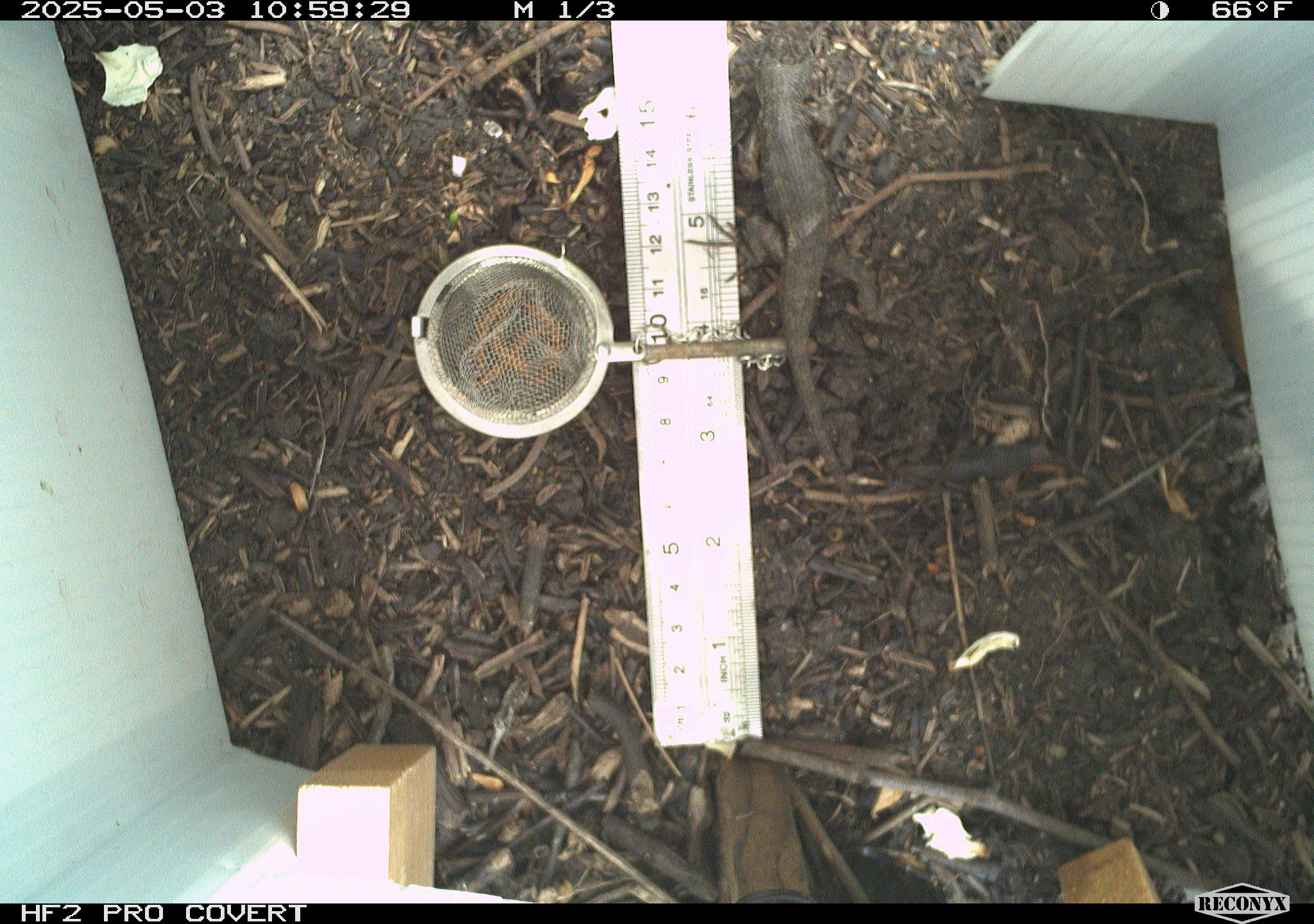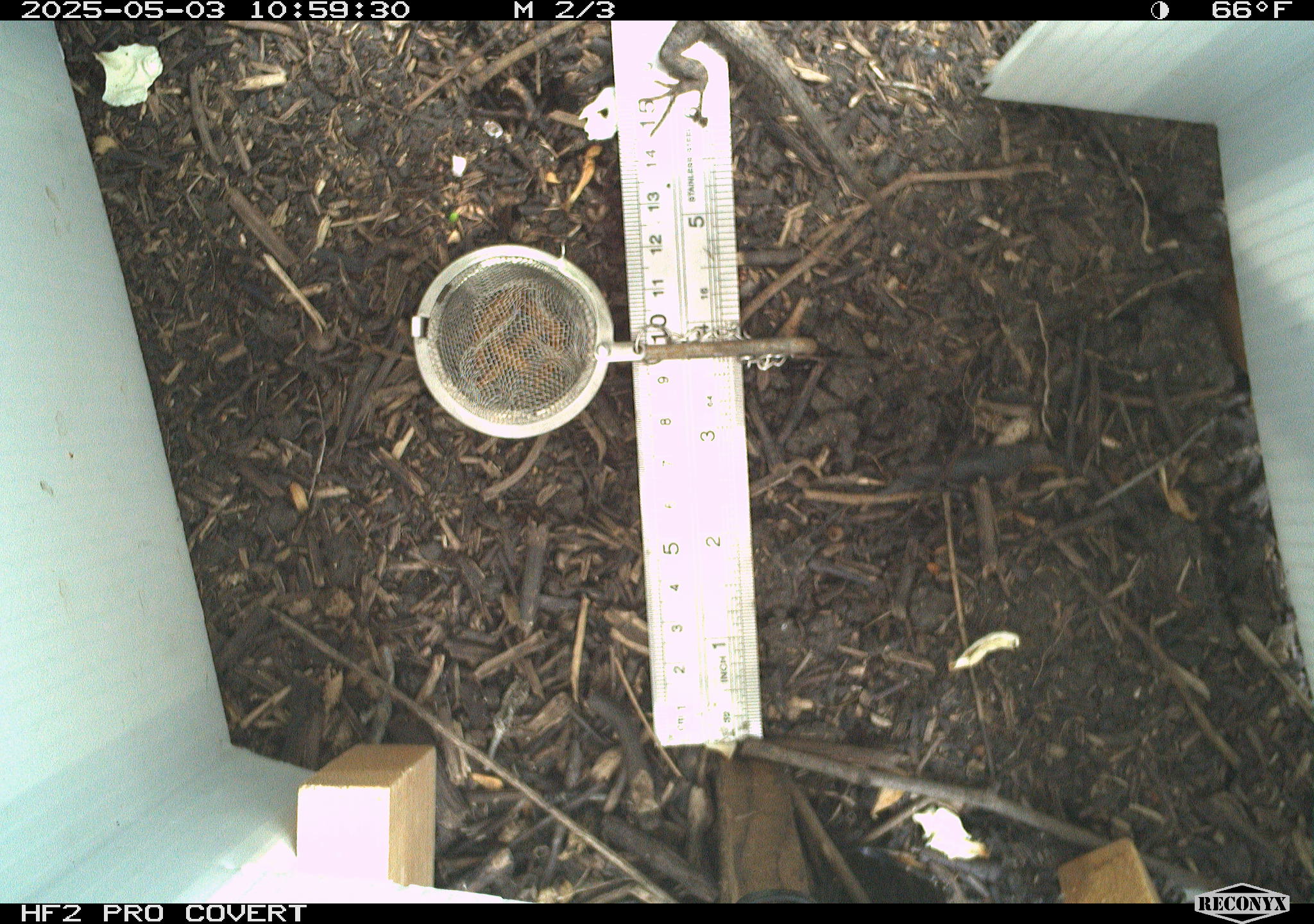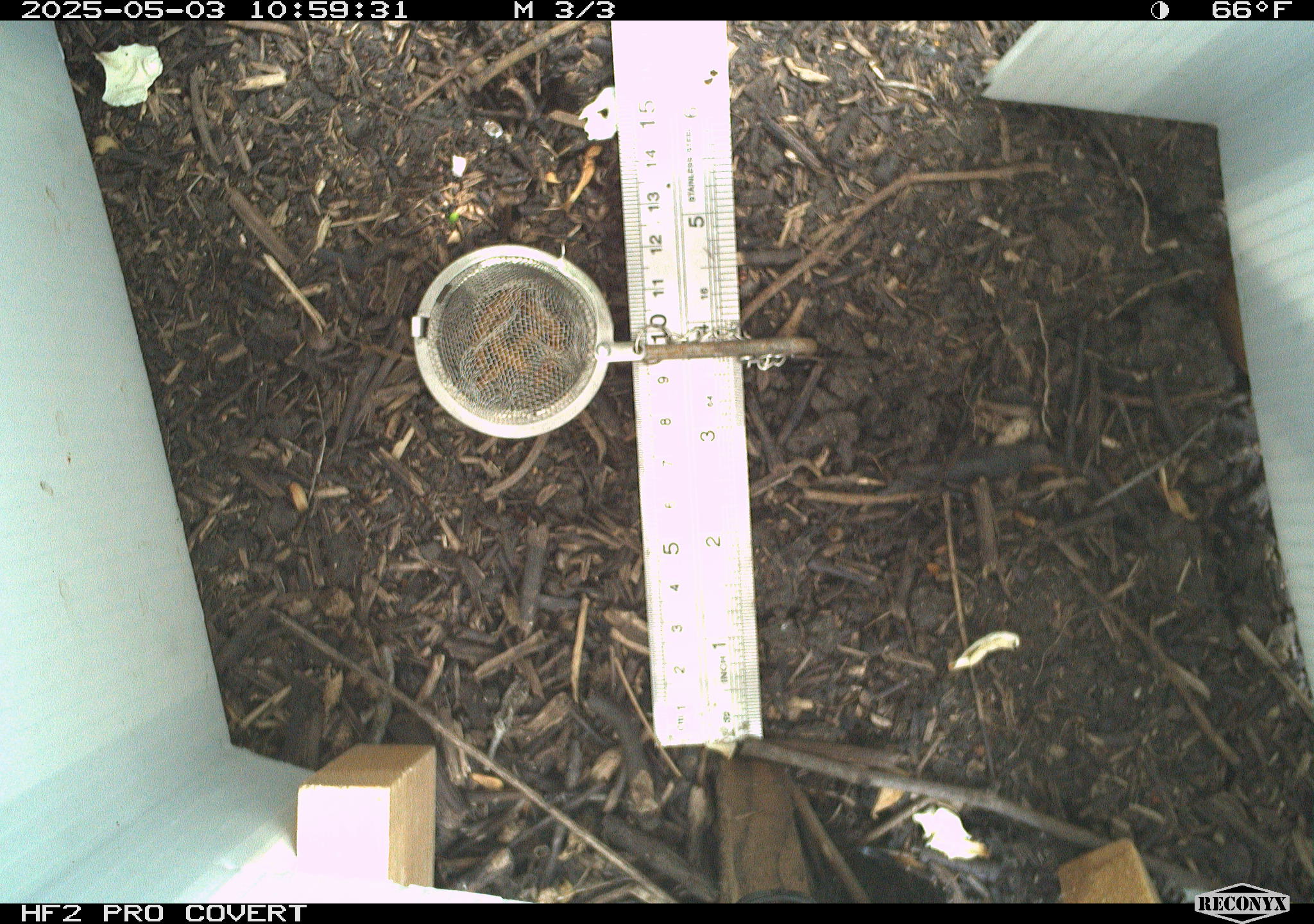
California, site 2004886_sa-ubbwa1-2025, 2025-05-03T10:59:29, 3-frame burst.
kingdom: Animalia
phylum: Chordata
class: Reptilia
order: Squamata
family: Phrynosomatidae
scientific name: Phrynosomatidae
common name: north american spiny lizards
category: sceloporus/uta species